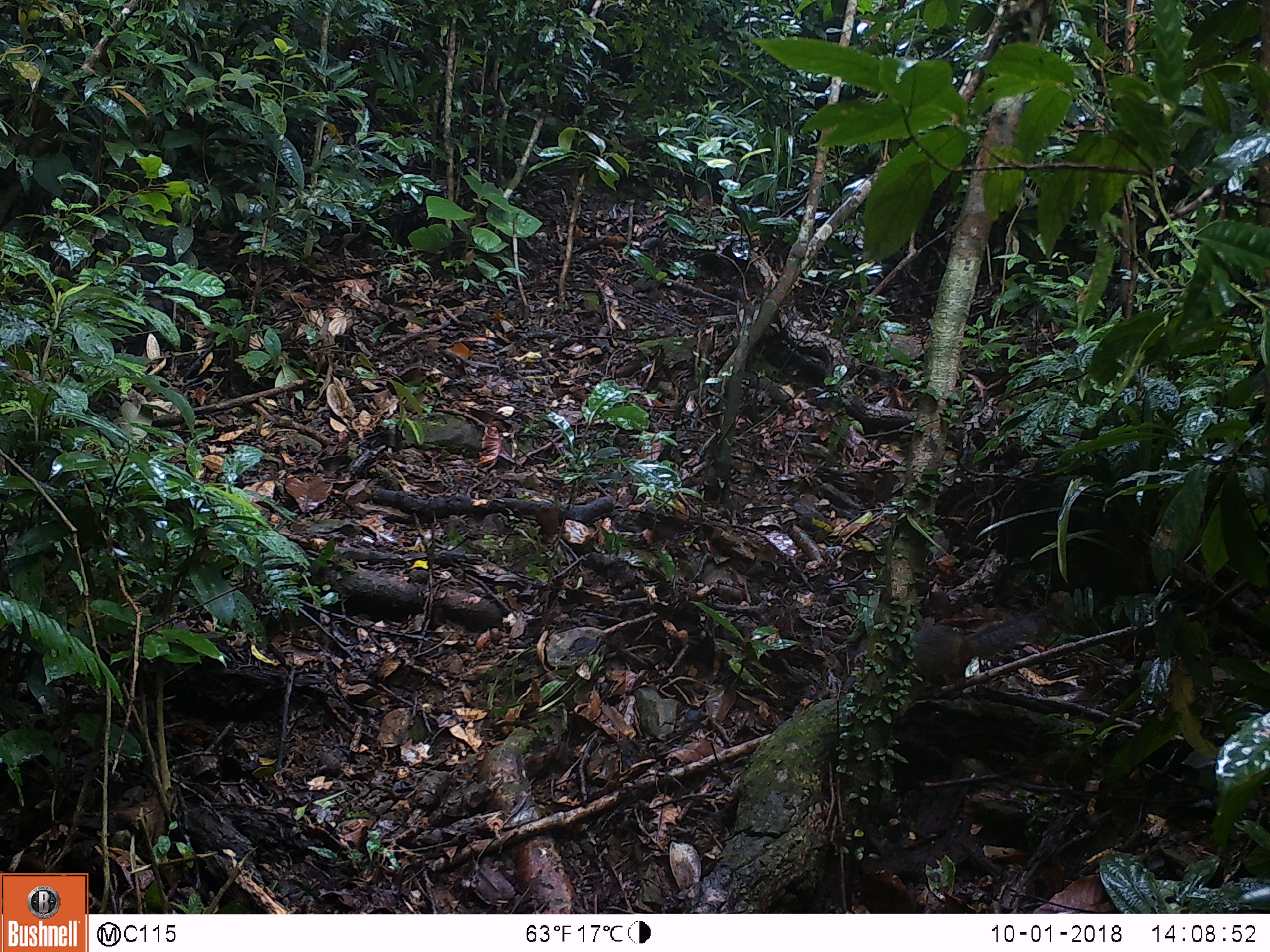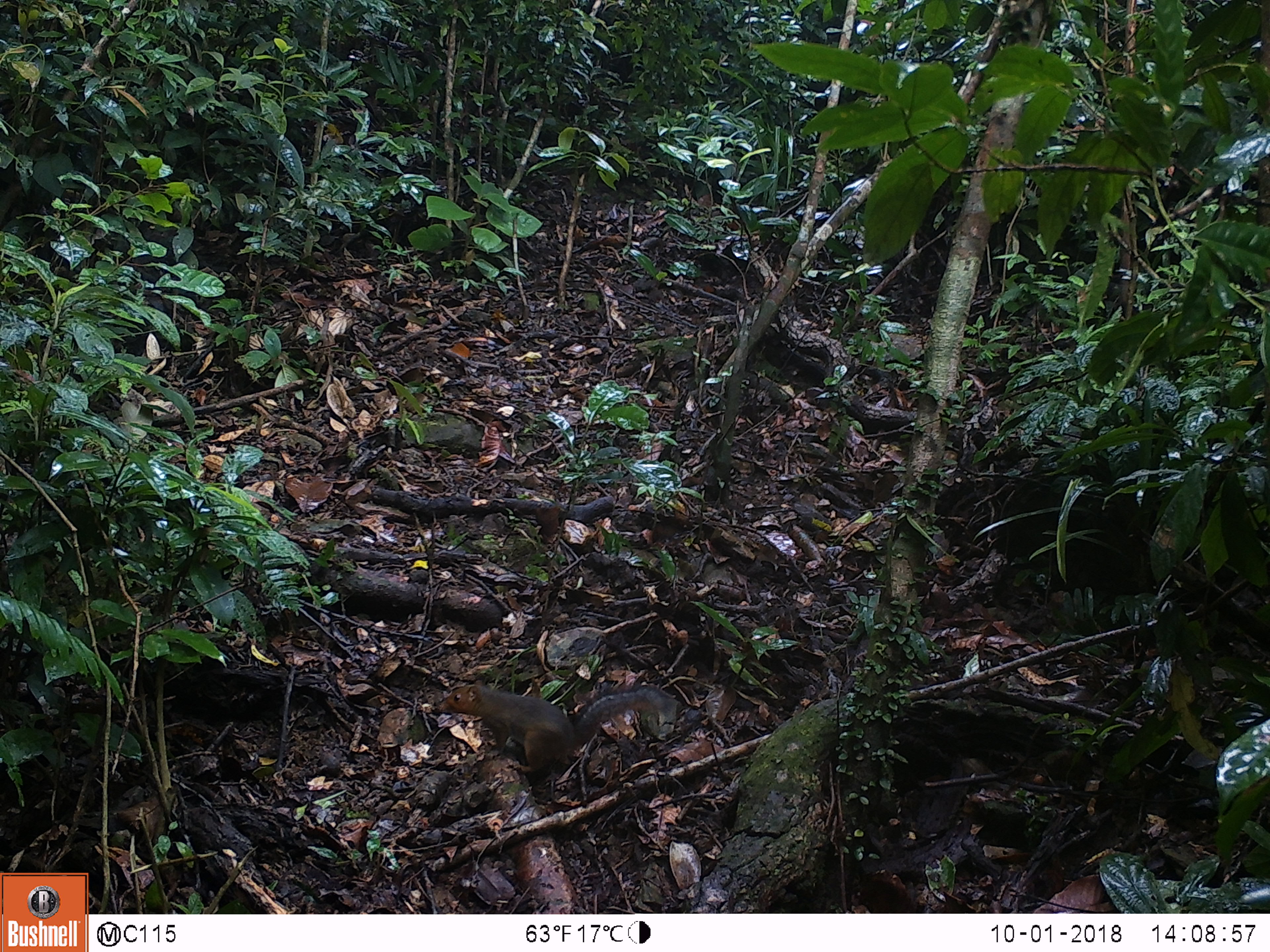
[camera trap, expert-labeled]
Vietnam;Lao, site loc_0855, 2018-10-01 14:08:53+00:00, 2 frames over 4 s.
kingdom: Animalia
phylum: Chordata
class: Mammalia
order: Rodentia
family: Sciuridae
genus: Dremomys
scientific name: Dremomys rufigenis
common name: red-cheeked squirrel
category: red cheeked squirrel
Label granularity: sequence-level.